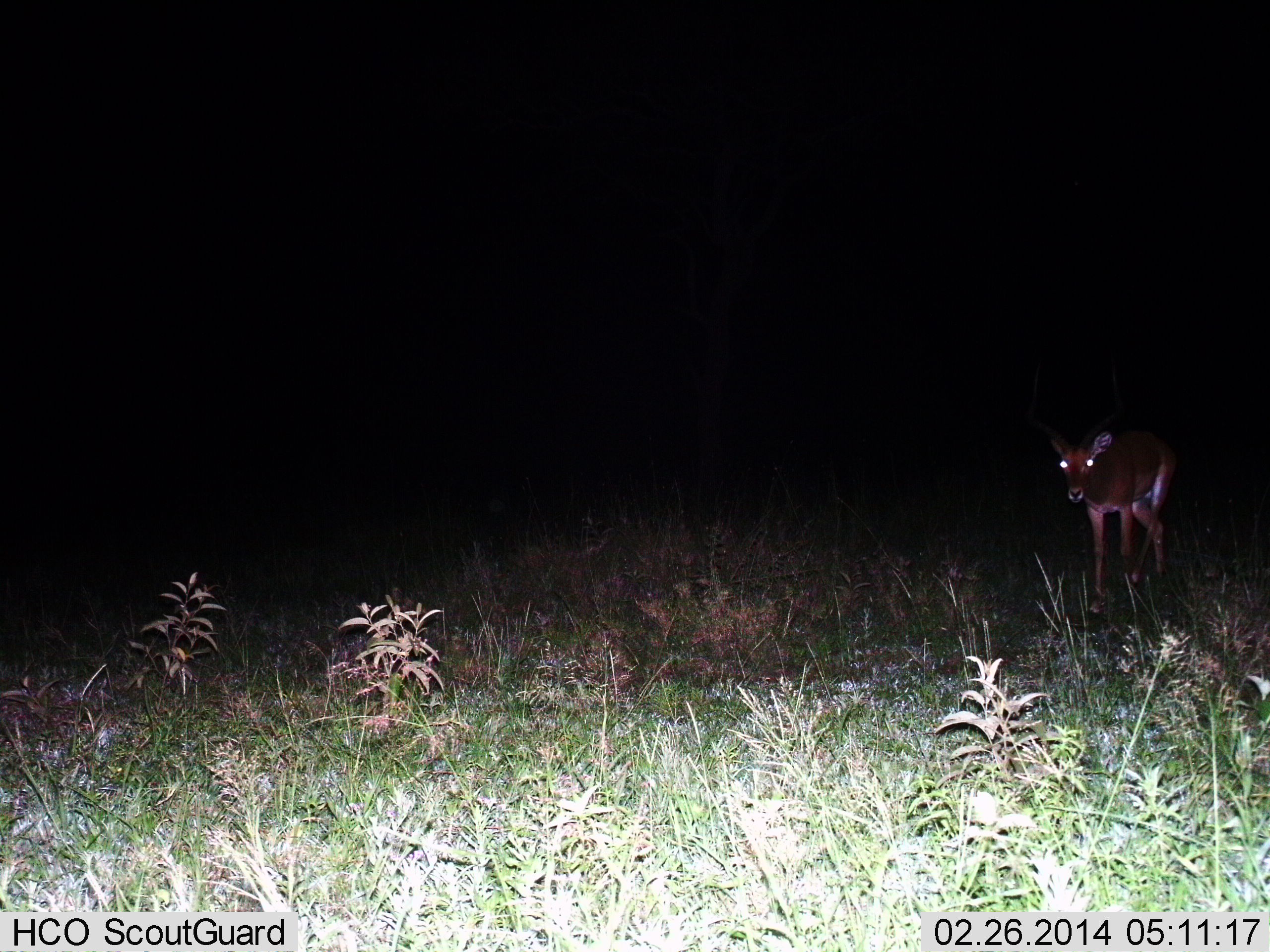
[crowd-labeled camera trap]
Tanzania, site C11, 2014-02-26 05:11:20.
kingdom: Animalia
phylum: Chordata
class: Mammalia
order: Artiodactyla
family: Bovidae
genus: Aepyceros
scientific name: Aepyceros melampus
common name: impala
Impala (Aepyceros melampus), count 1. Behavior (volunteer vote fractions): standing 56%, resting 0%, moving 44%, interacting 0%. Young present (vote fraction): 0%. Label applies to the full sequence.